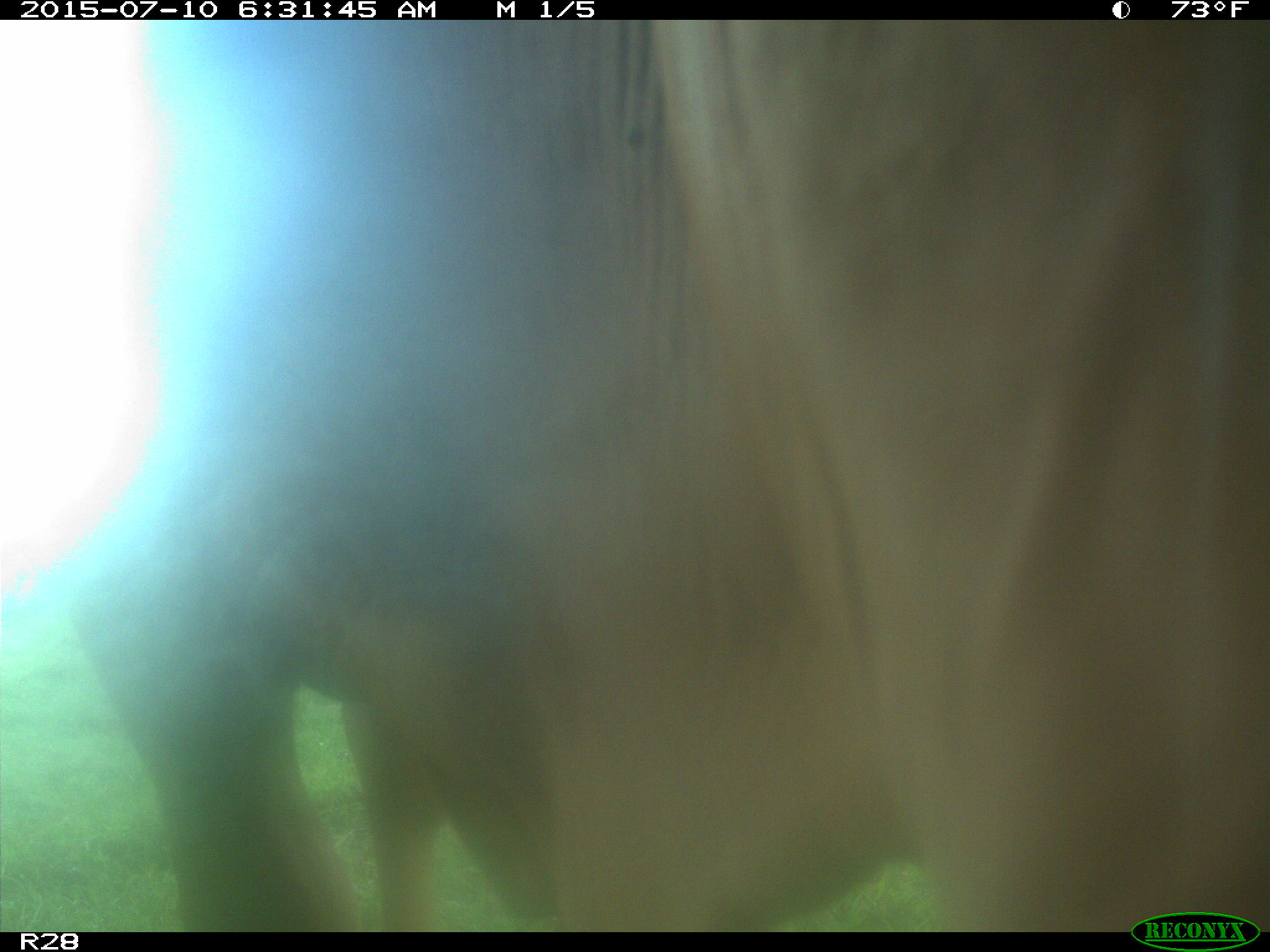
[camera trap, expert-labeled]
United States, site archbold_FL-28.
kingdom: Animalia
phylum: Chordata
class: Mammalia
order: Artiodactyla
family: Bovidae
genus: Bos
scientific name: Bos taurus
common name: domestic cow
Bos taurus (domestic cow).